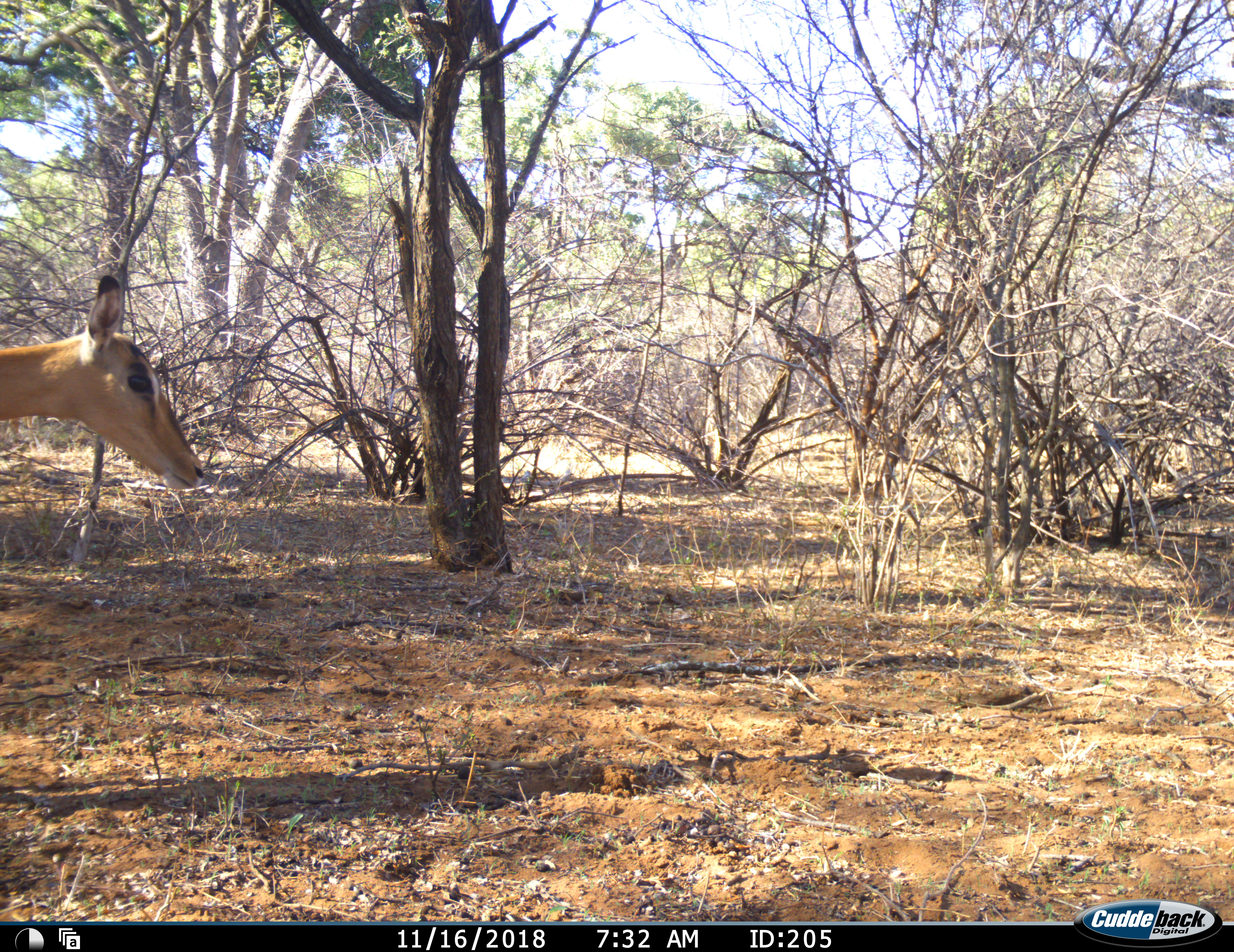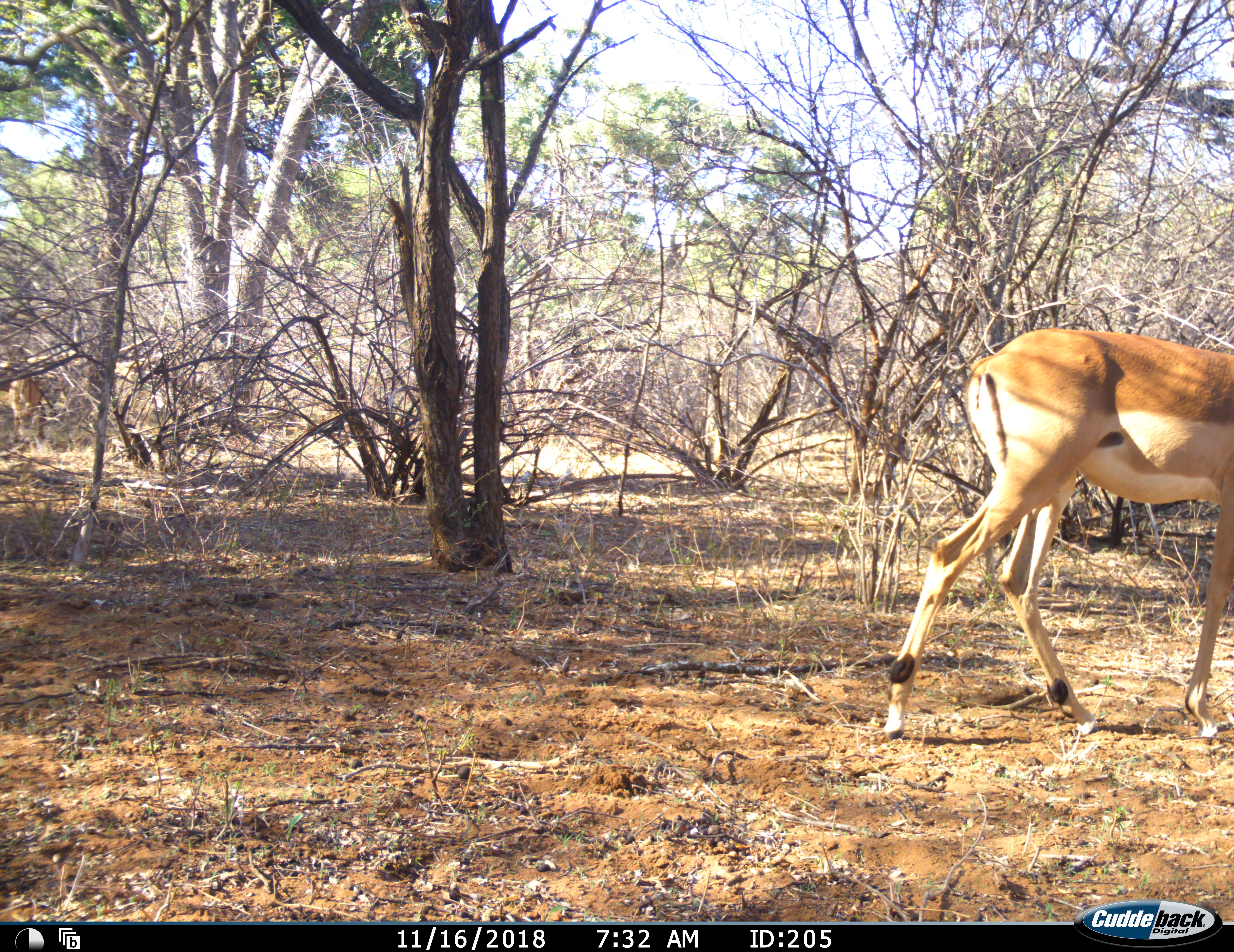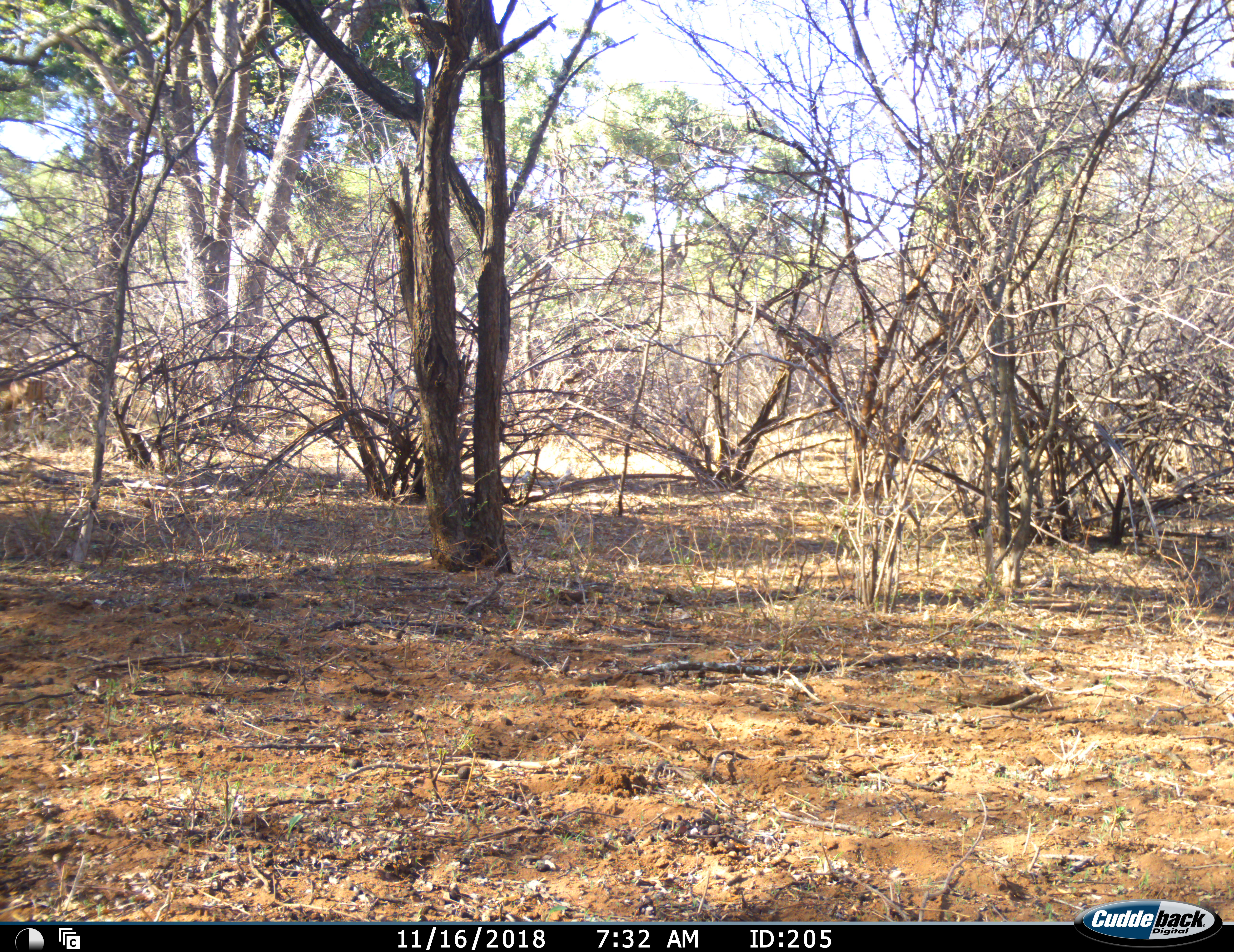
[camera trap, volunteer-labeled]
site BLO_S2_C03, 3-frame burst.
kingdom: Animalia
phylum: Chordata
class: Mammalia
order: Artiodactyla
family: Bovidae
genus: Aepyceros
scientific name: Aepyceros melampus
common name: impala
Impala (Aepyceros melampus), count 1. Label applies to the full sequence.